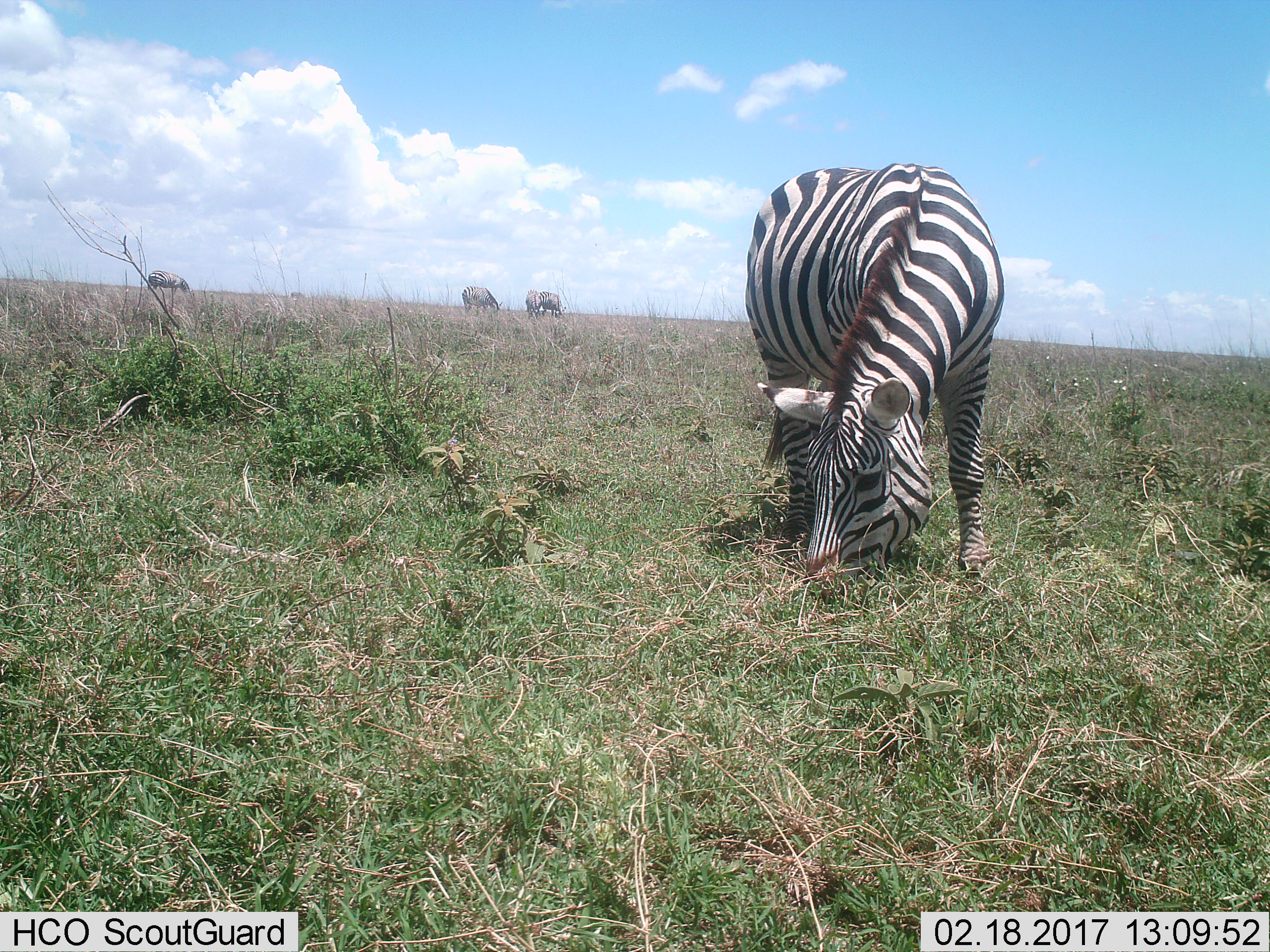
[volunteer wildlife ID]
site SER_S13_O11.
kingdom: Animalia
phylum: Chordata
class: Mammalia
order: Perissodactyla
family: Equidae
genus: Equus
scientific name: Equus quagga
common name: plains zebra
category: zebraplains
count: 4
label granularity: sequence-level